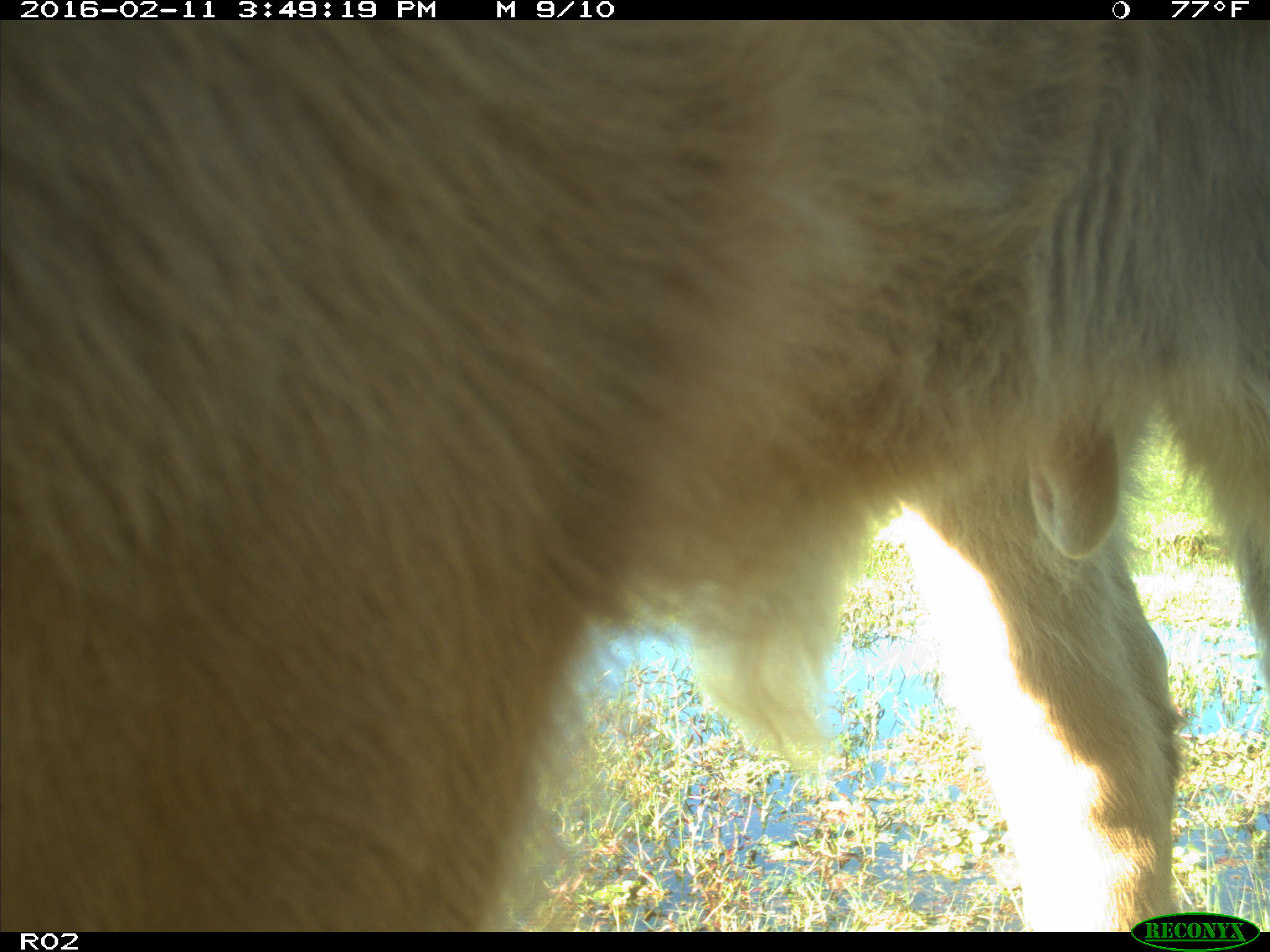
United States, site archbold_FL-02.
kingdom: Animalia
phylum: Chordata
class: Mammalia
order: Artiodactyla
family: Bovidae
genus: Bos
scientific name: Bos taurus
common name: domestic cow